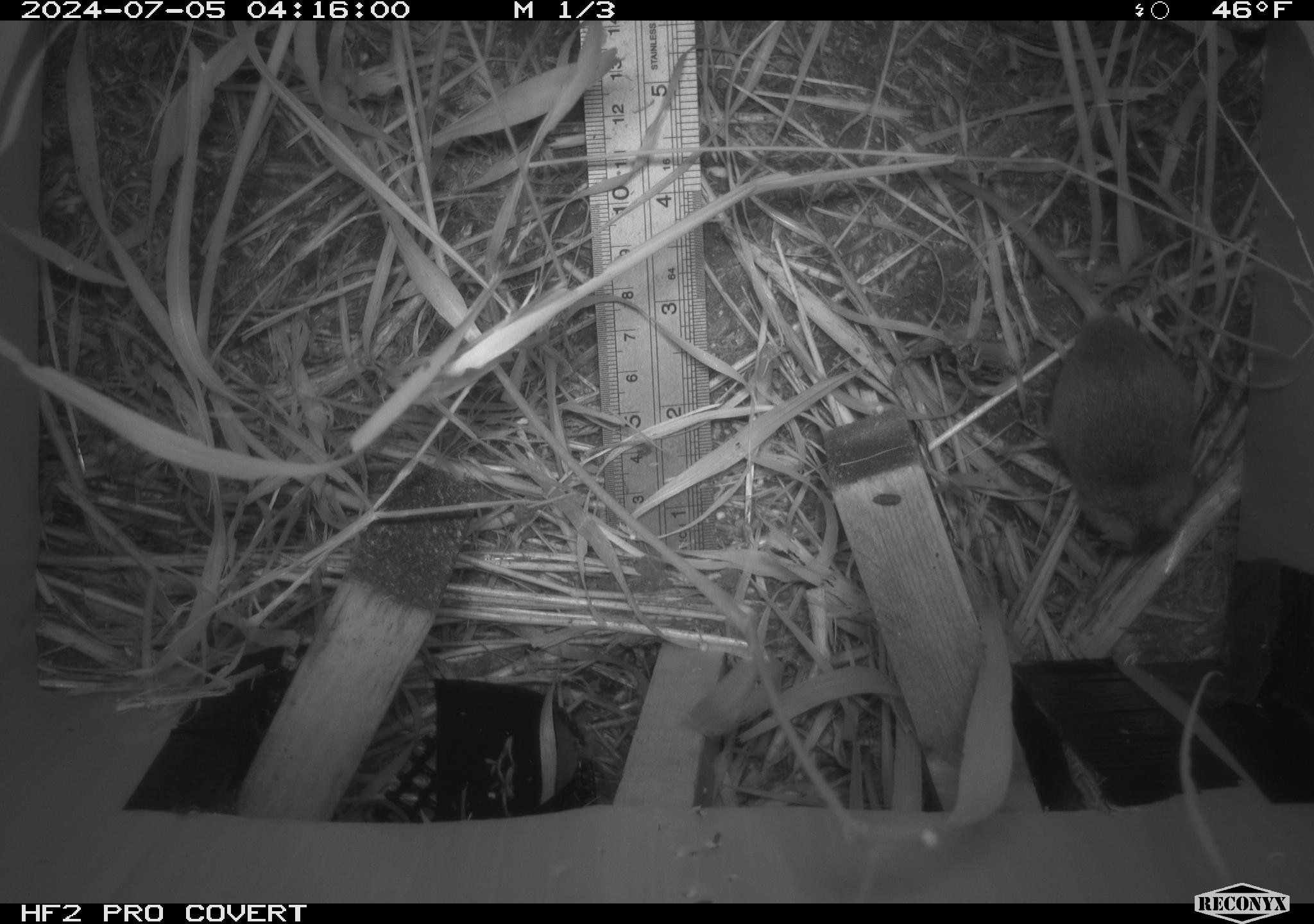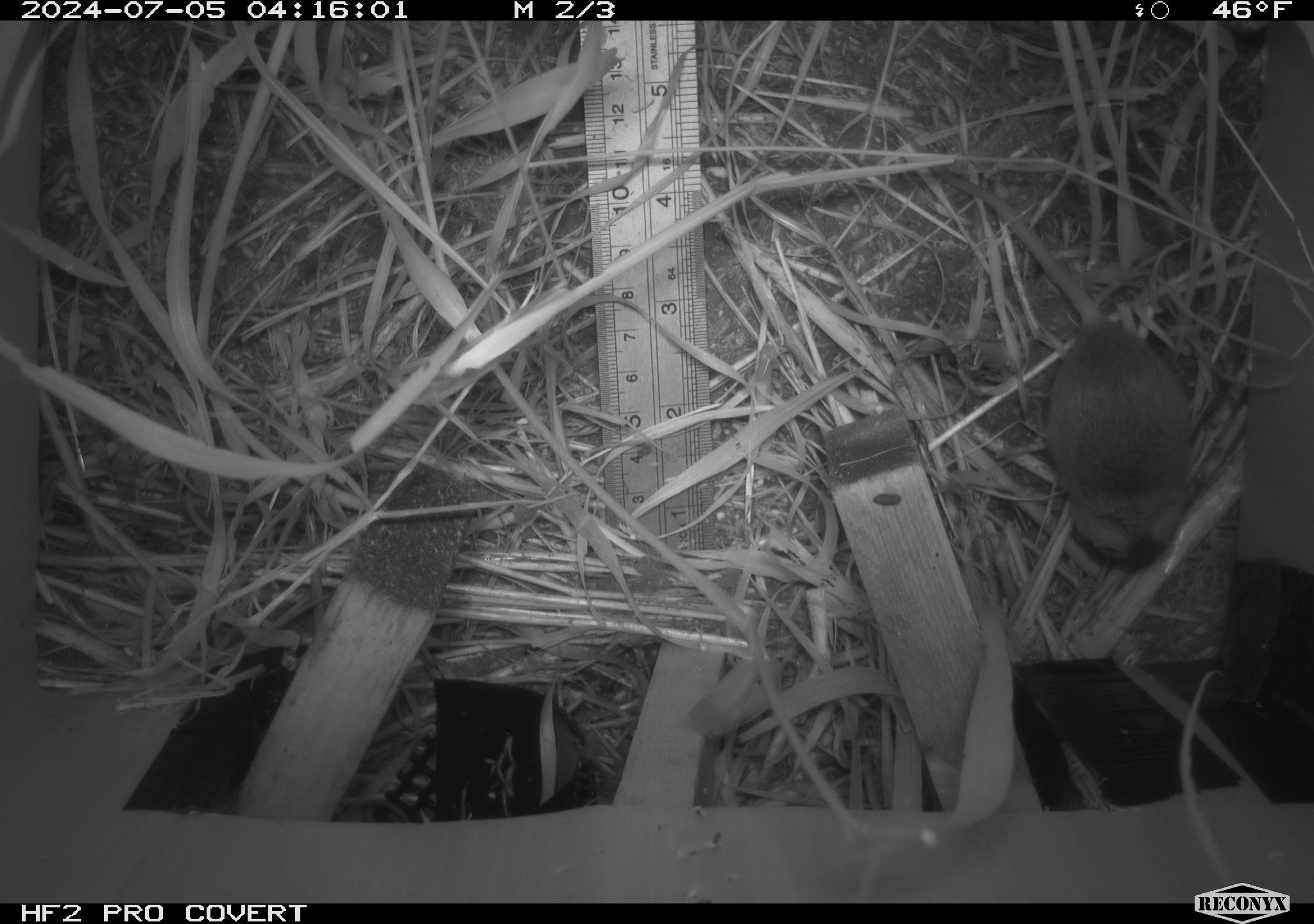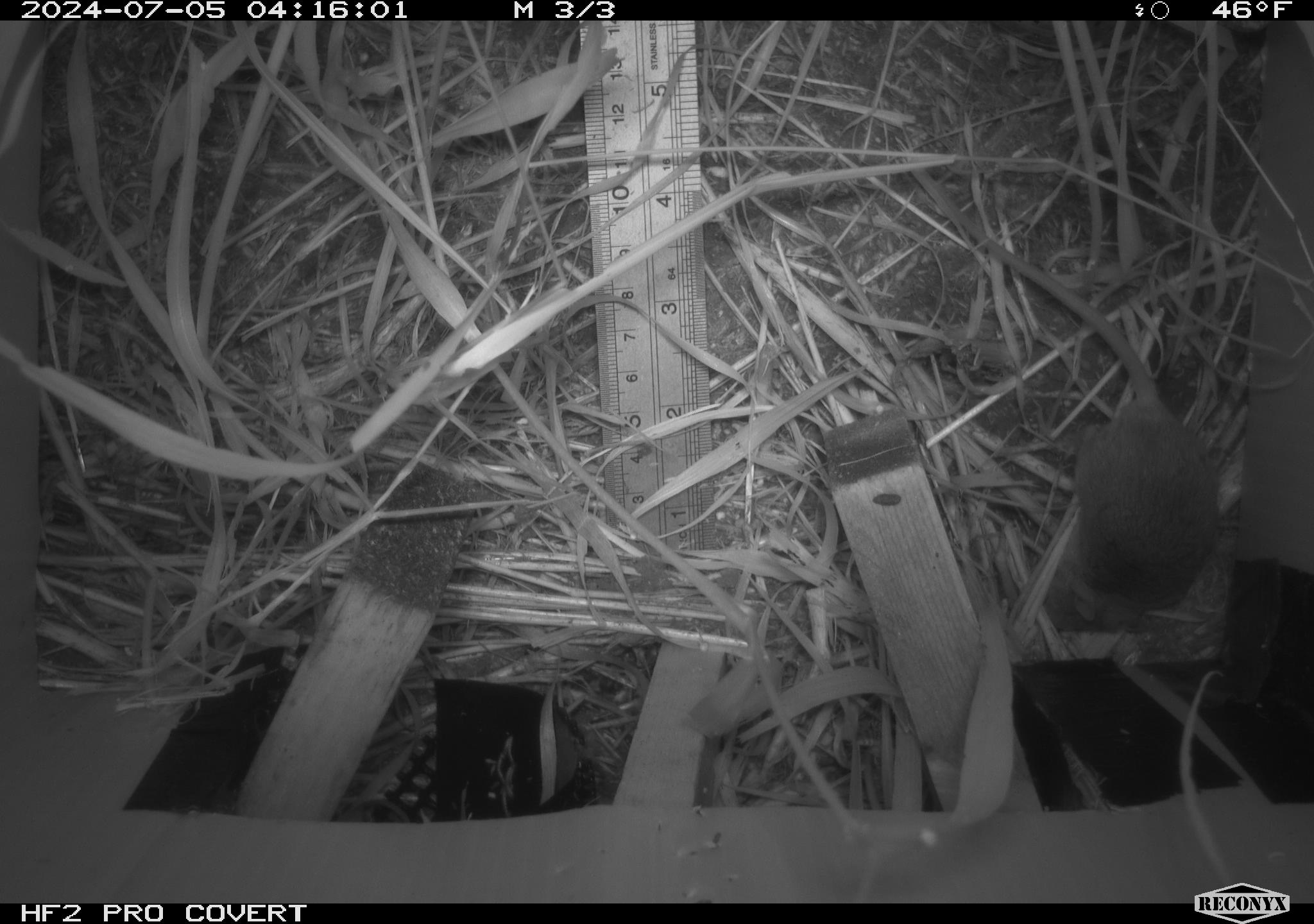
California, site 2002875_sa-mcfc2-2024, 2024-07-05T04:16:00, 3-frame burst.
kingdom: Animalia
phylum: Chordata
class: Mammalia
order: Rodentia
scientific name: Rodentia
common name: rodent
Rodent (Rodentia).